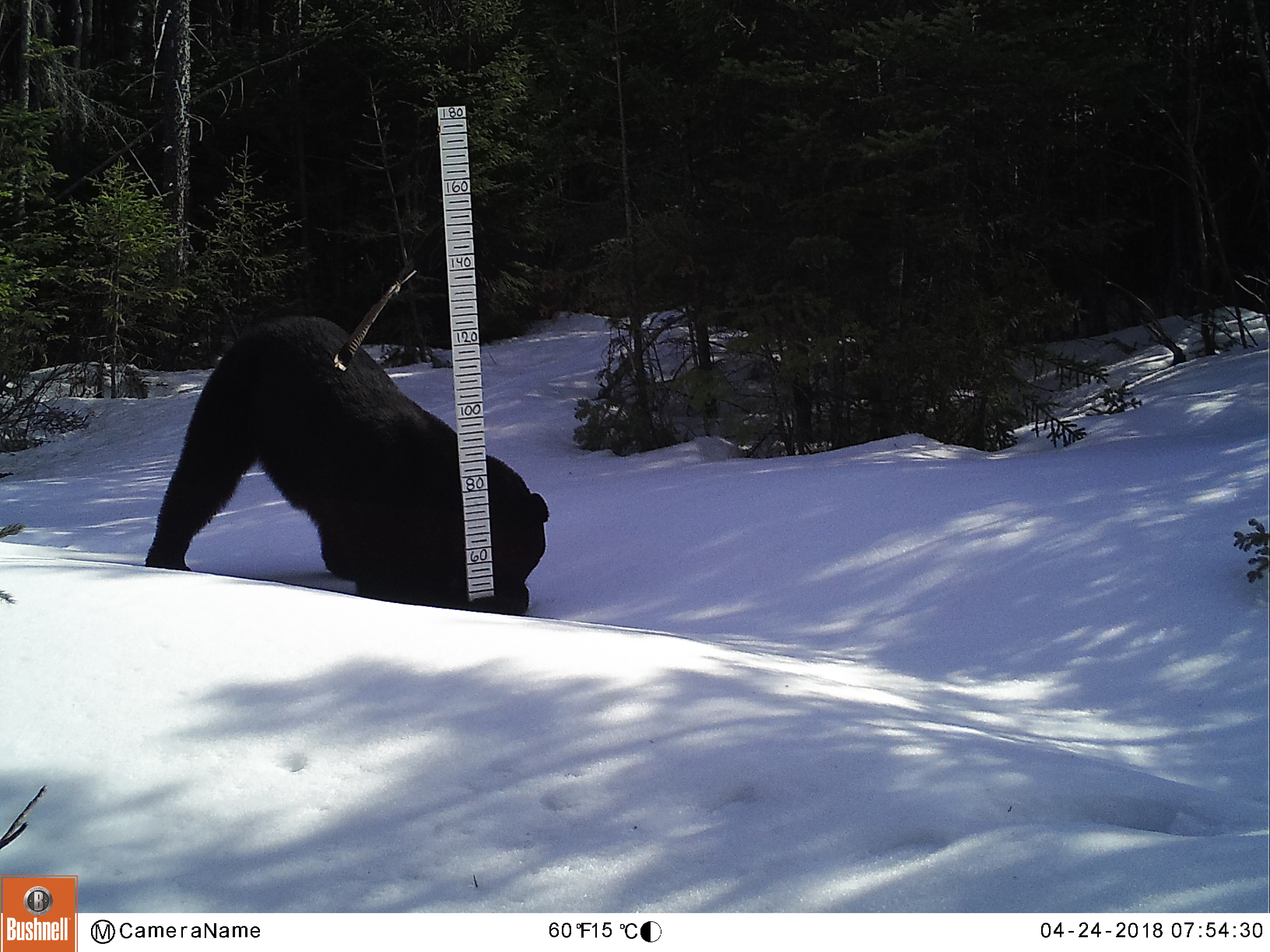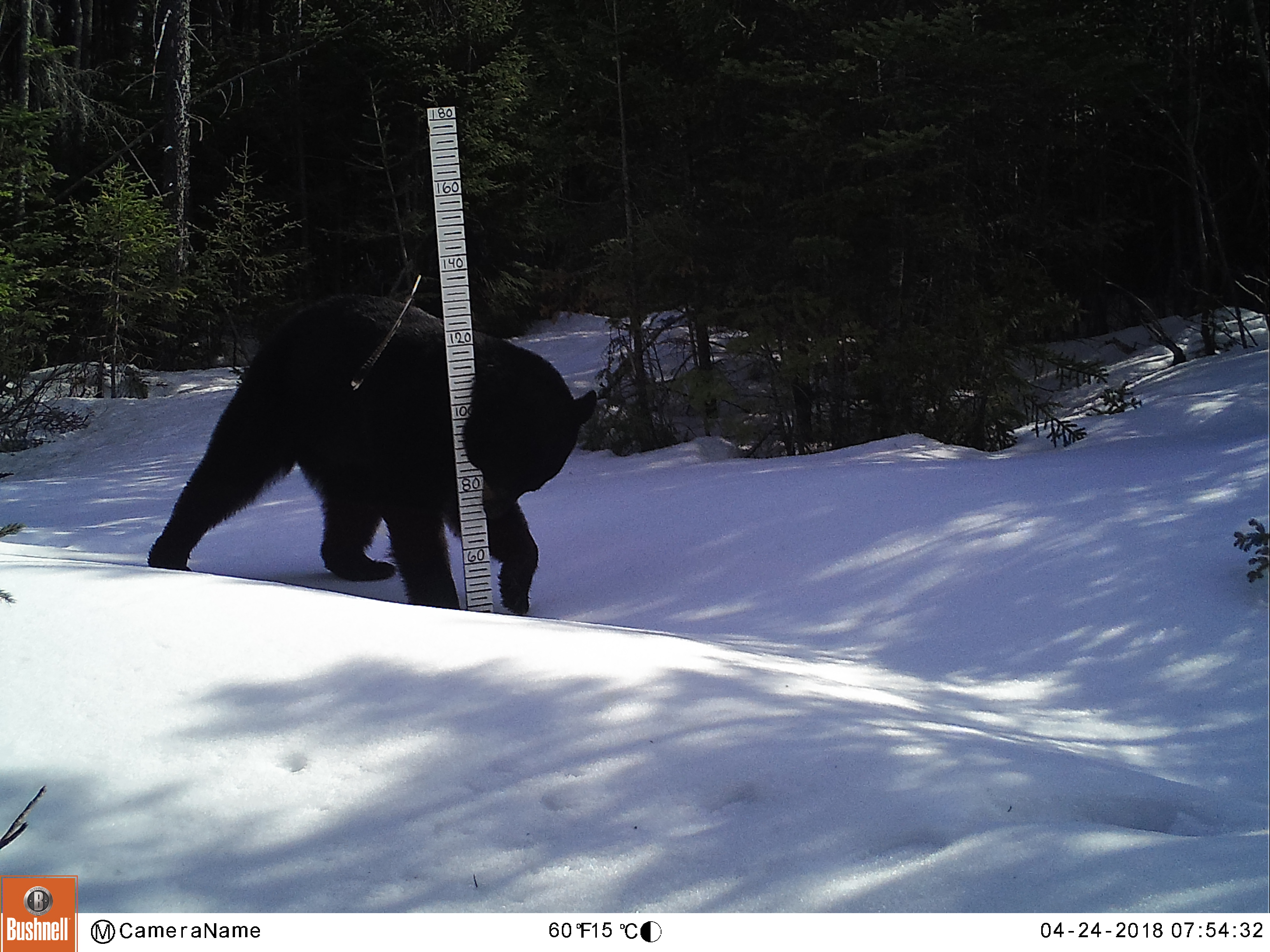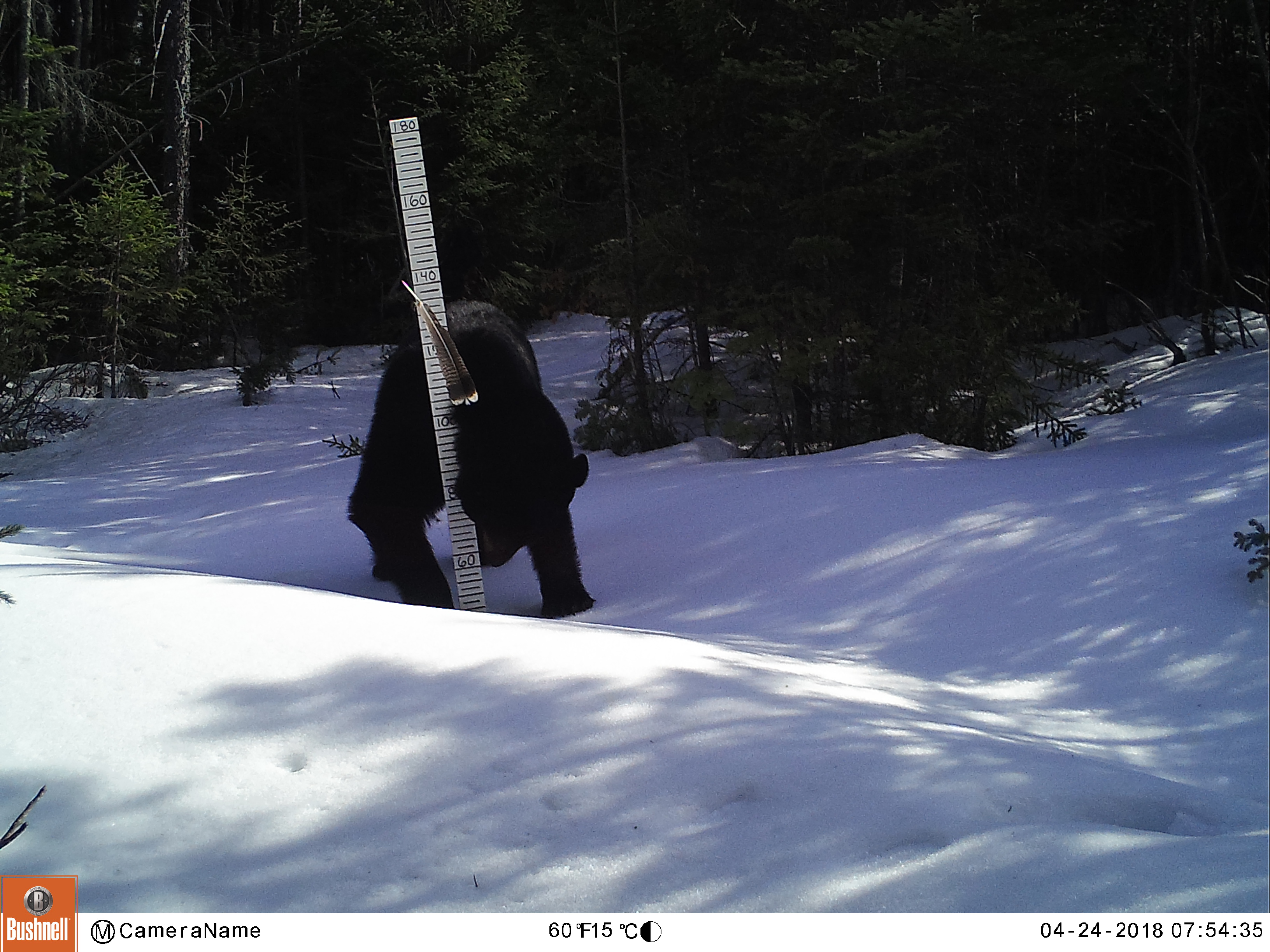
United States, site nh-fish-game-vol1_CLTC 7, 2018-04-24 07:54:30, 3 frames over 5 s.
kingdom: Animalia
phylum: Chordata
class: Mammalia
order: Carnivora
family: Ursidae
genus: Ursus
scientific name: Ursus americanus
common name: black bear